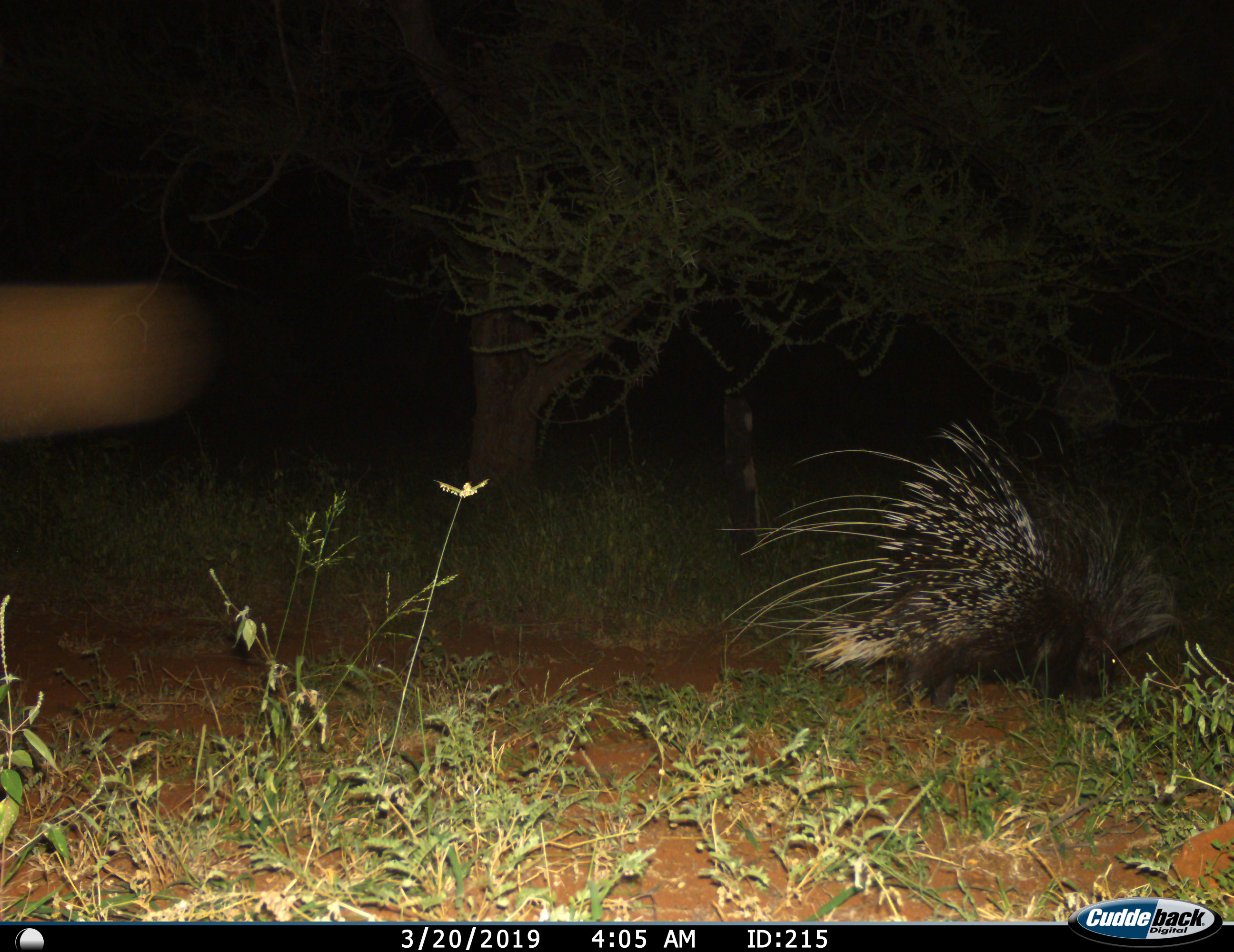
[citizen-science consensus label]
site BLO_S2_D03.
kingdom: Animalia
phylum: Chordata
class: Mammalia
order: Rodentia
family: Hystricidae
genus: Hystrix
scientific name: Hystrix cristata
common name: crested porcupine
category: porcupine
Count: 1.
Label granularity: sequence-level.